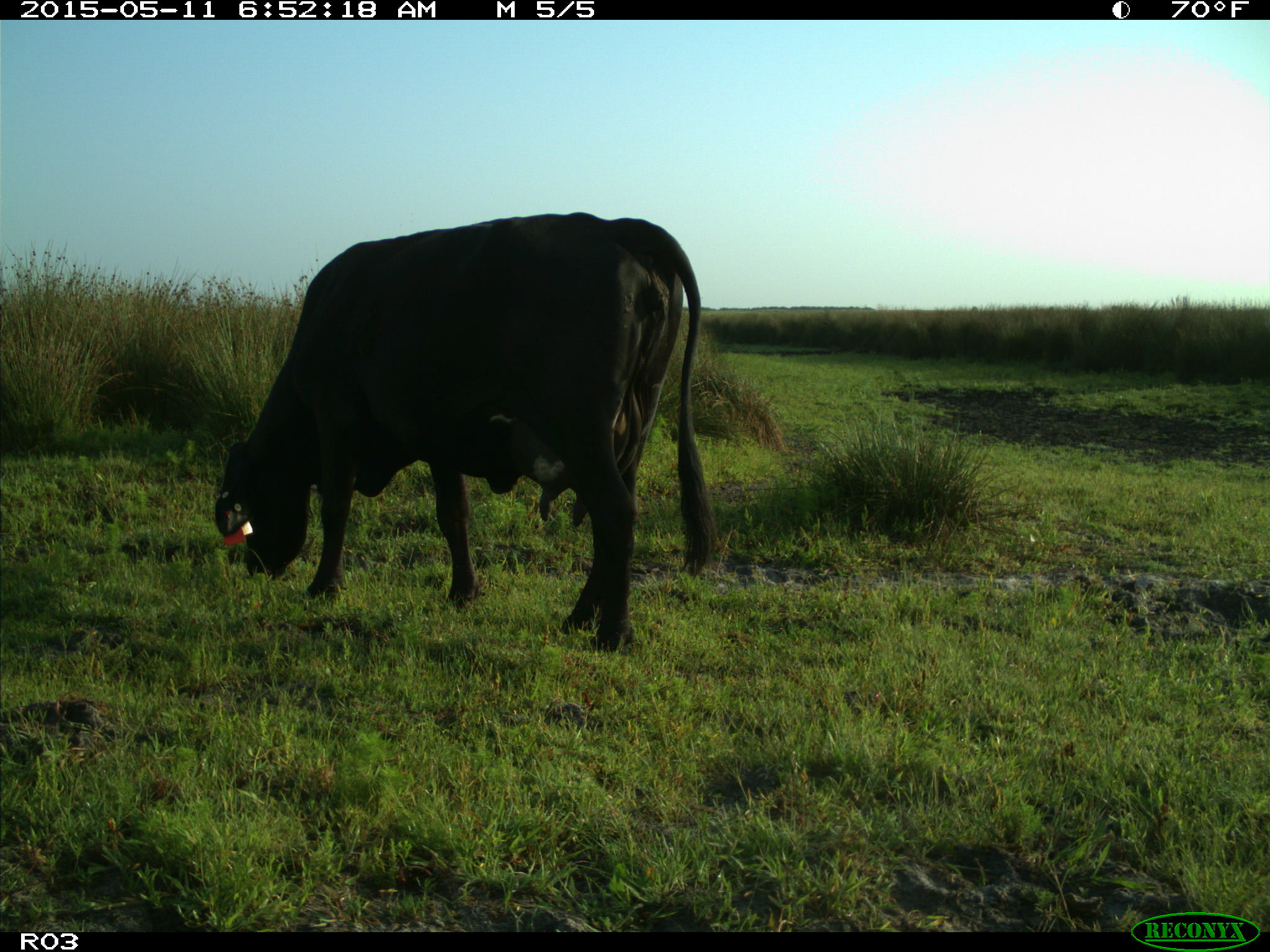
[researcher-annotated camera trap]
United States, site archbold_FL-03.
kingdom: Animalia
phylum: Chordata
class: Mammalia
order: Artiodactyla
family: Bovidae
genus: Bos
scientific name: Bos taurus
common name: domestic cow